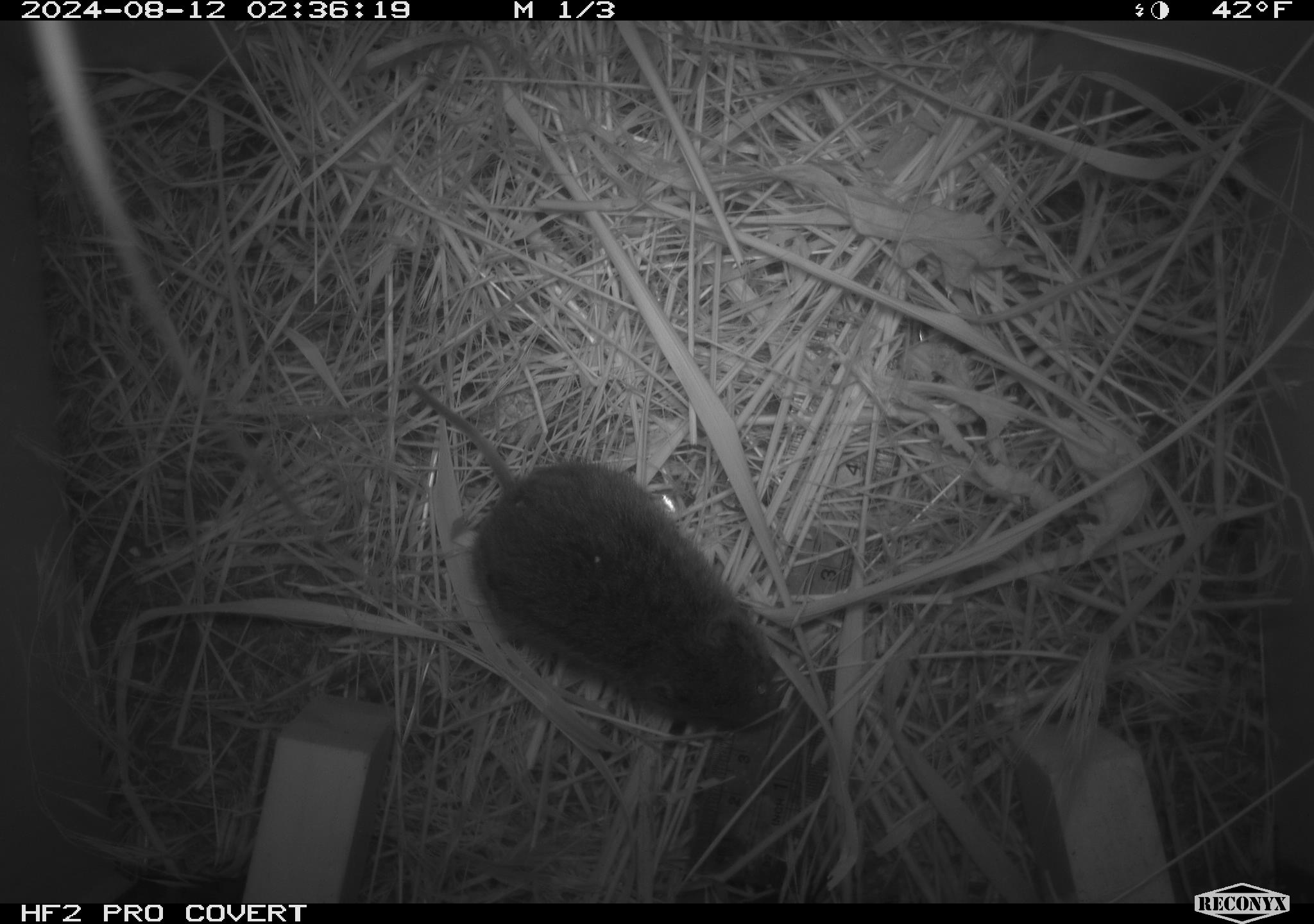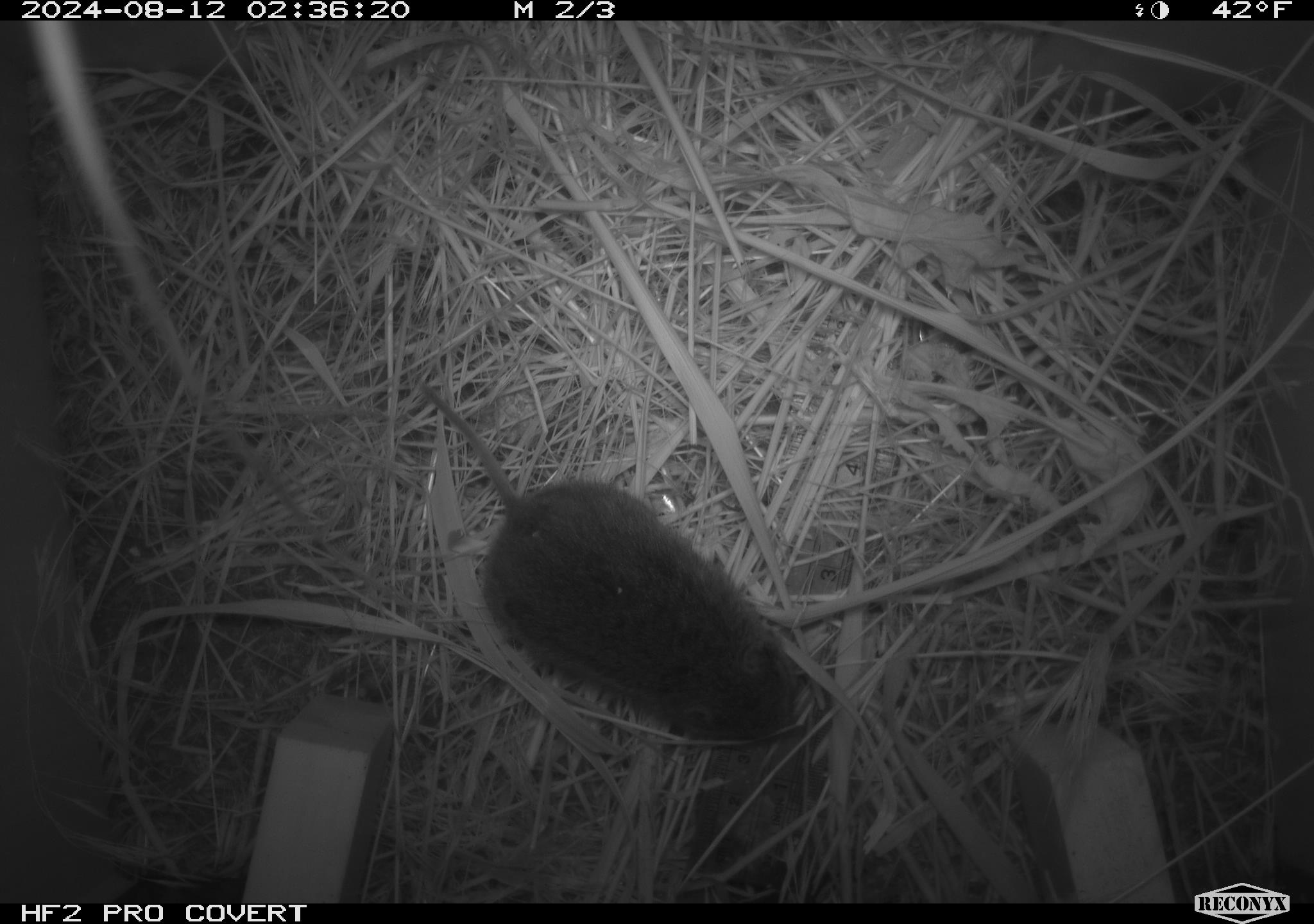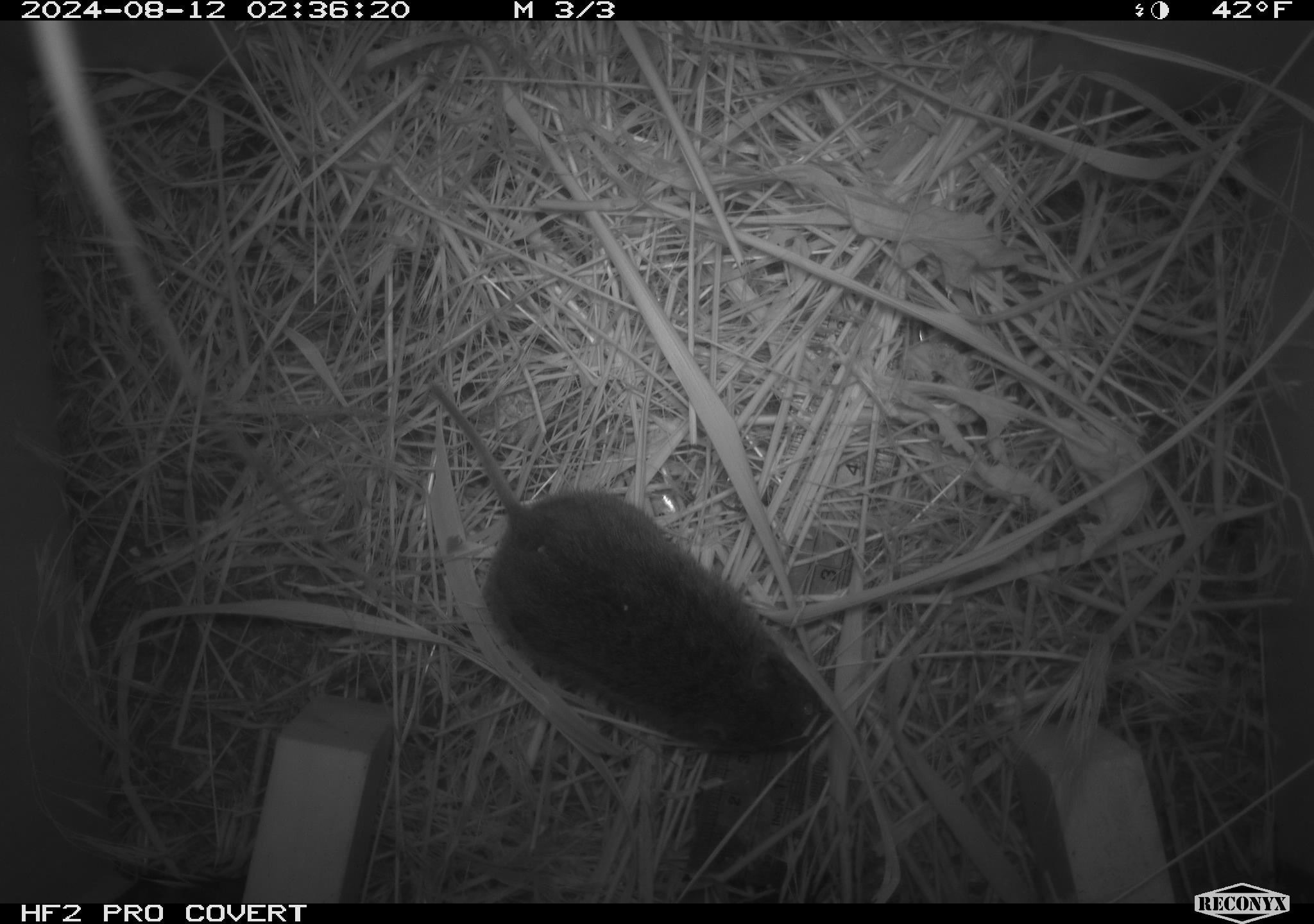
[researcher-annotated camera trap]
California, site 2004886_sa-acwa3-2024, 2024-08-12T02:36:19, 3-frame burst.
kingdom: Animalia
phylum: Chordata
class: Mammalia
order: Rodentia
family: Cricetidae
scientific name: Arvicolinae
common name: voles, lemmings, and muskrats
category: arvicolinae subfamily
Arvicolinae subfamily (voles, lemmings, and muskrats) (Arvicolinae).